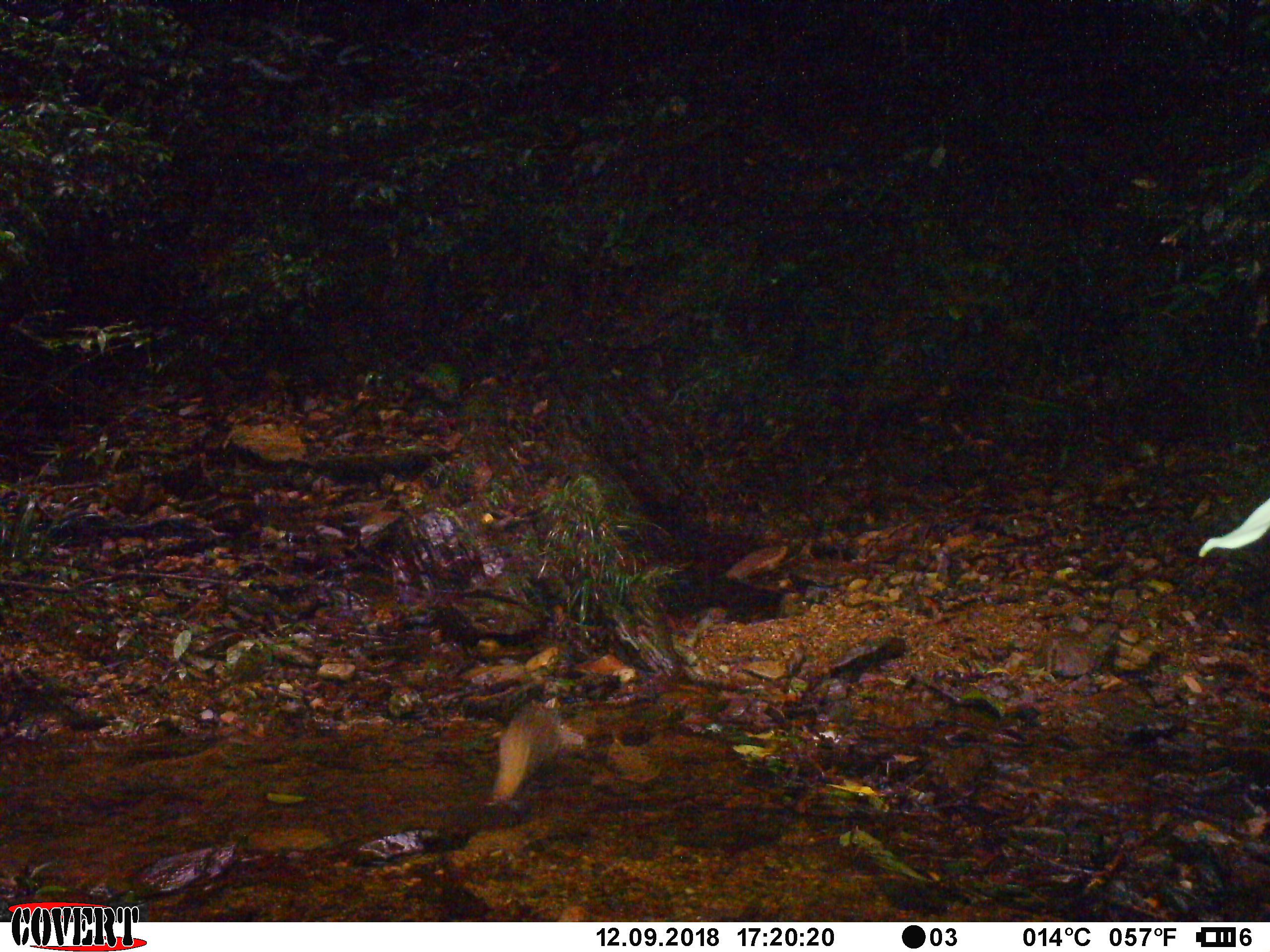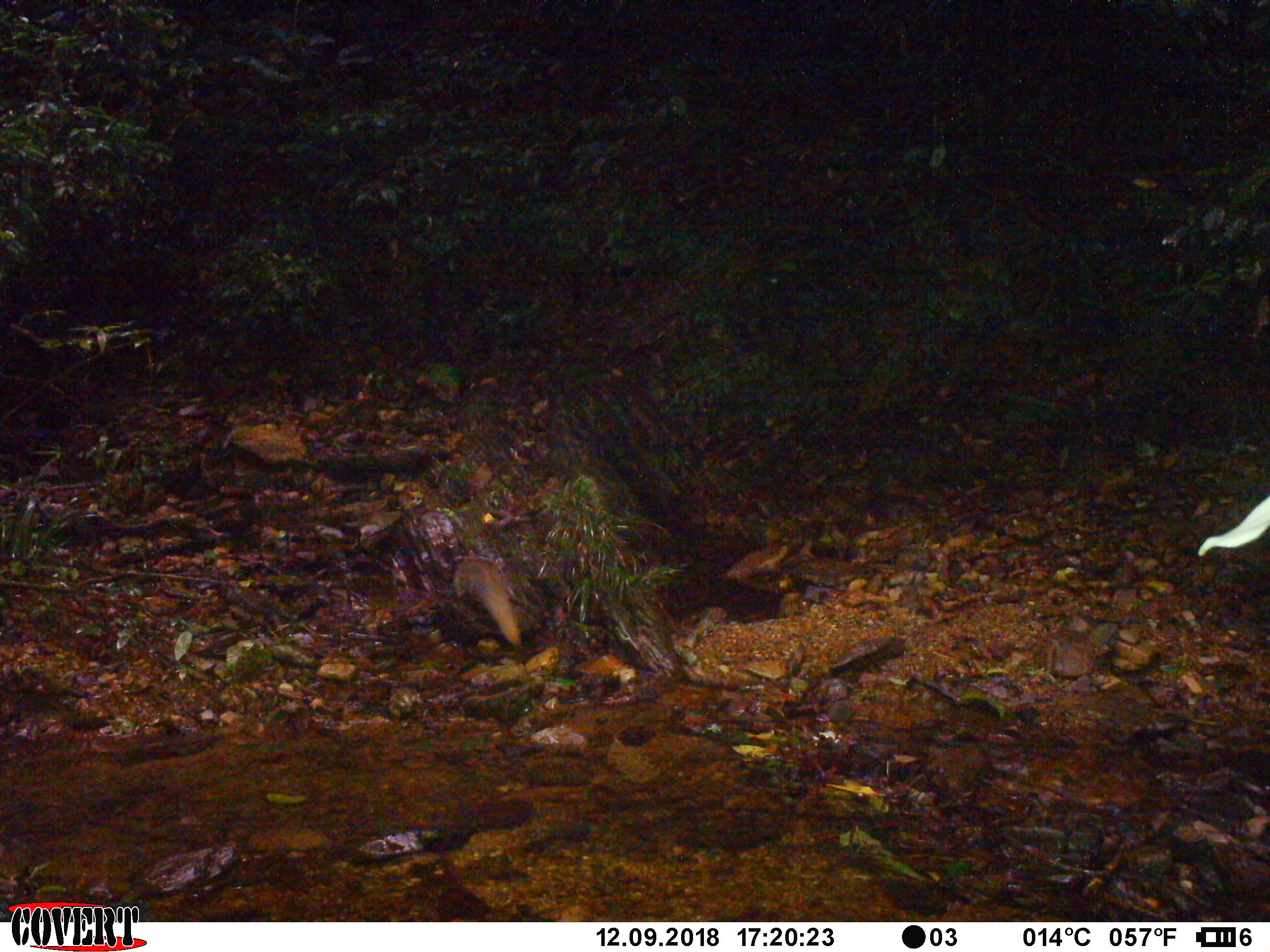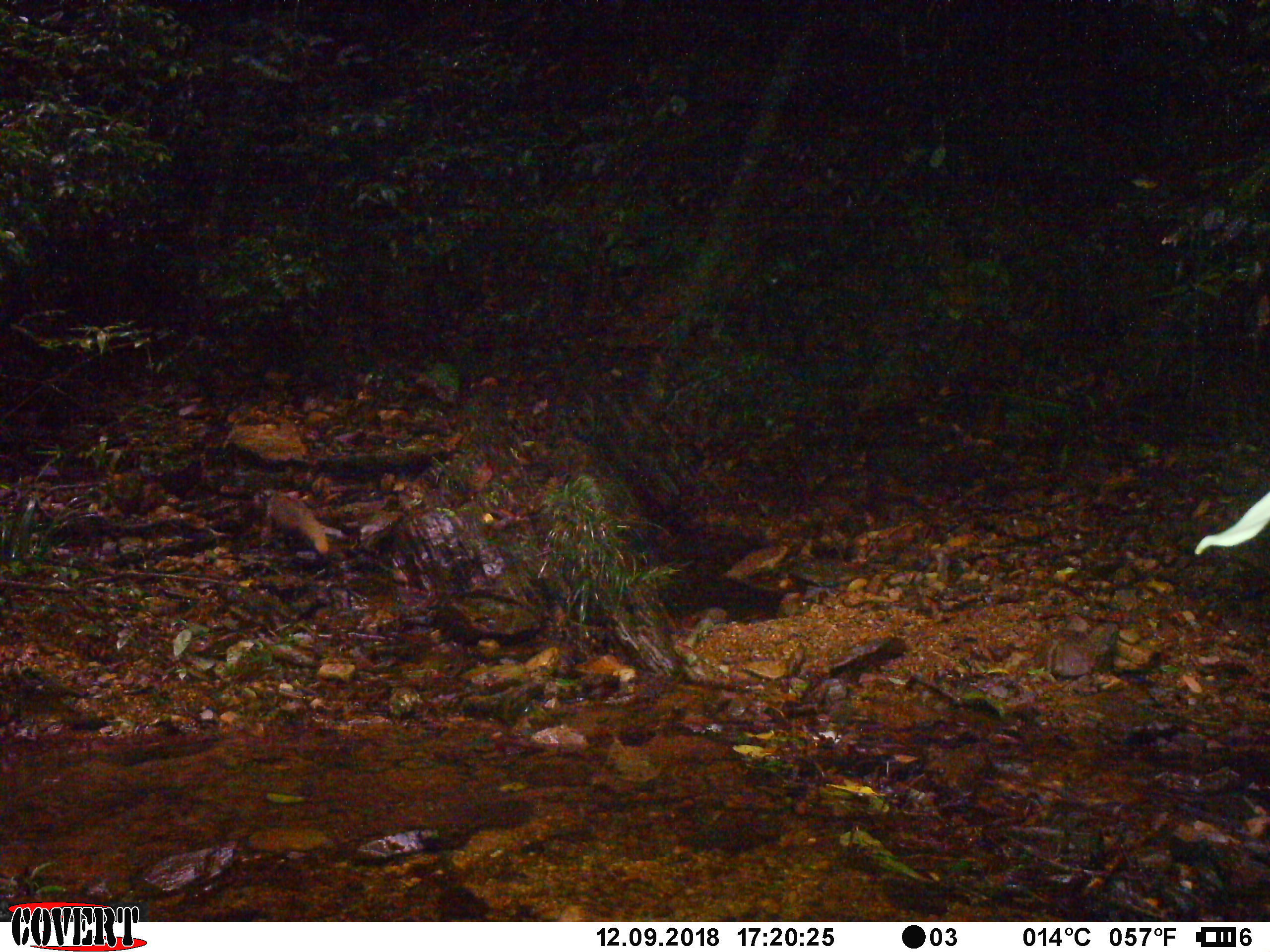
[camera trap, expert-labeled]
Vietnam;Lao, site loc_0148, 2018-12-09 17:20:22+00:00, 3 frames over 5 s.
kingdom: Animalia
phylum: Chordata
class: Mammalia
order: Carnivora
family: Herpestidae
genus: Urva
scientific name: Urva urva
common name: crab-eating mongoose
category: crab eating mongoose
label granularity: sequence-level